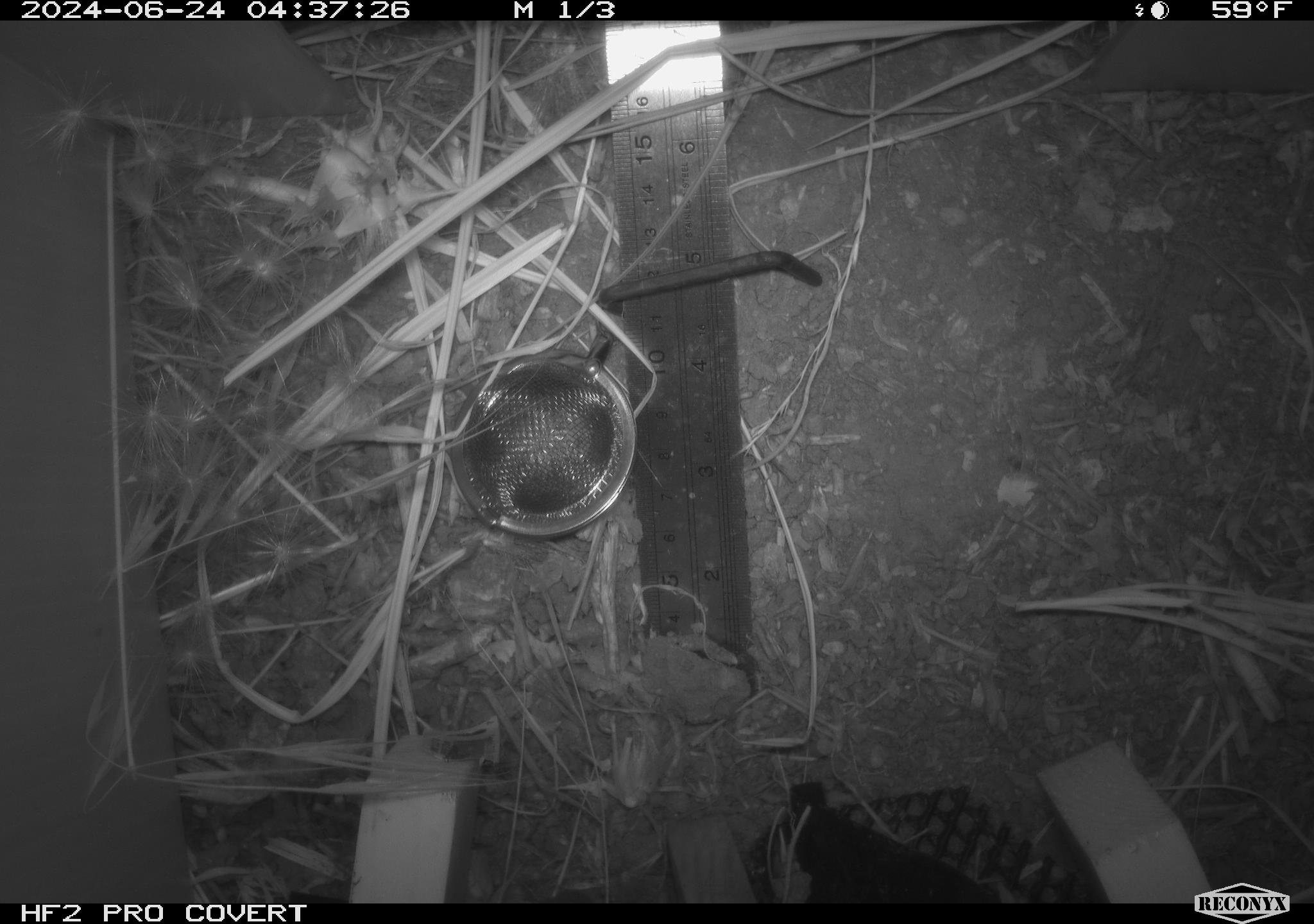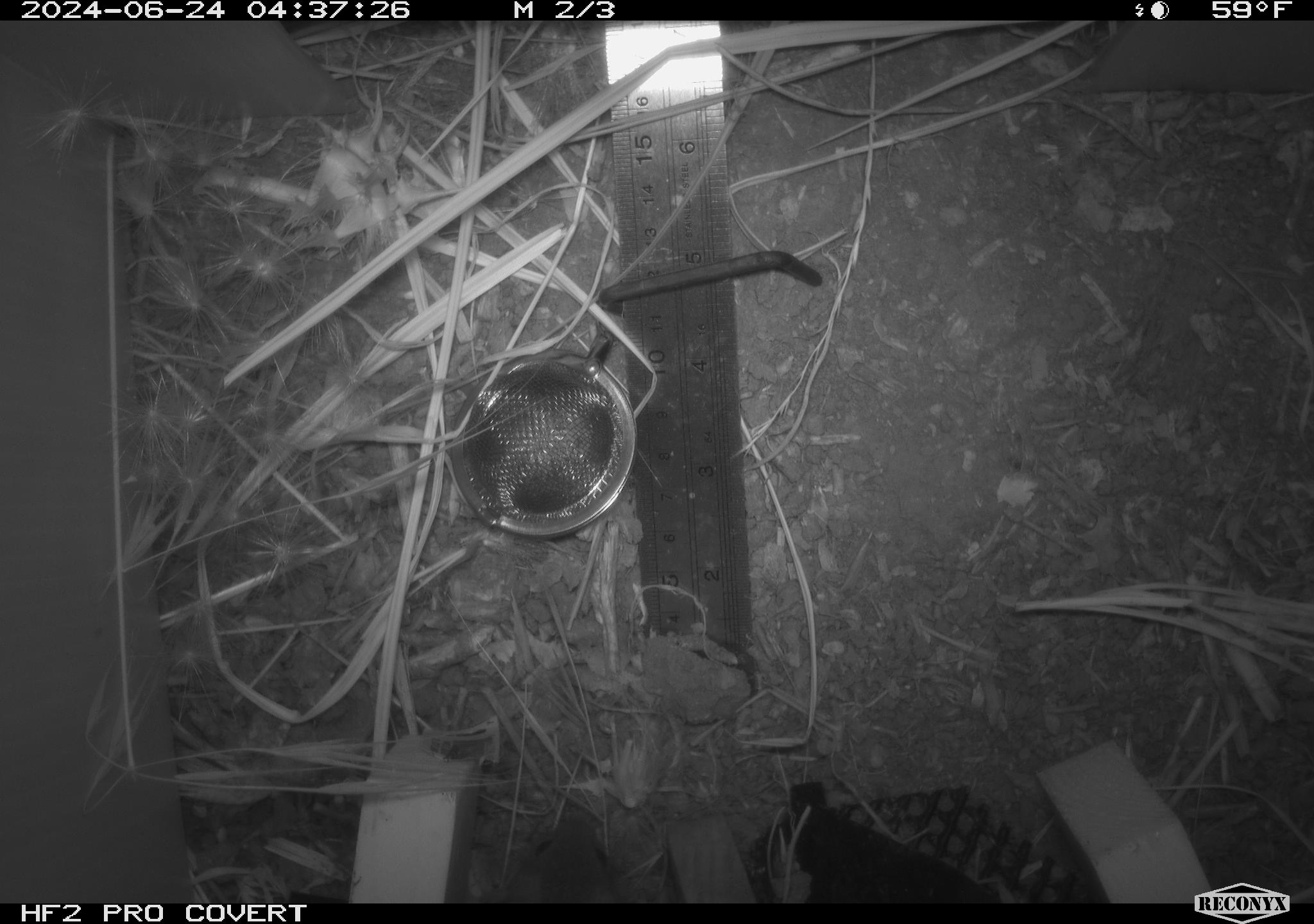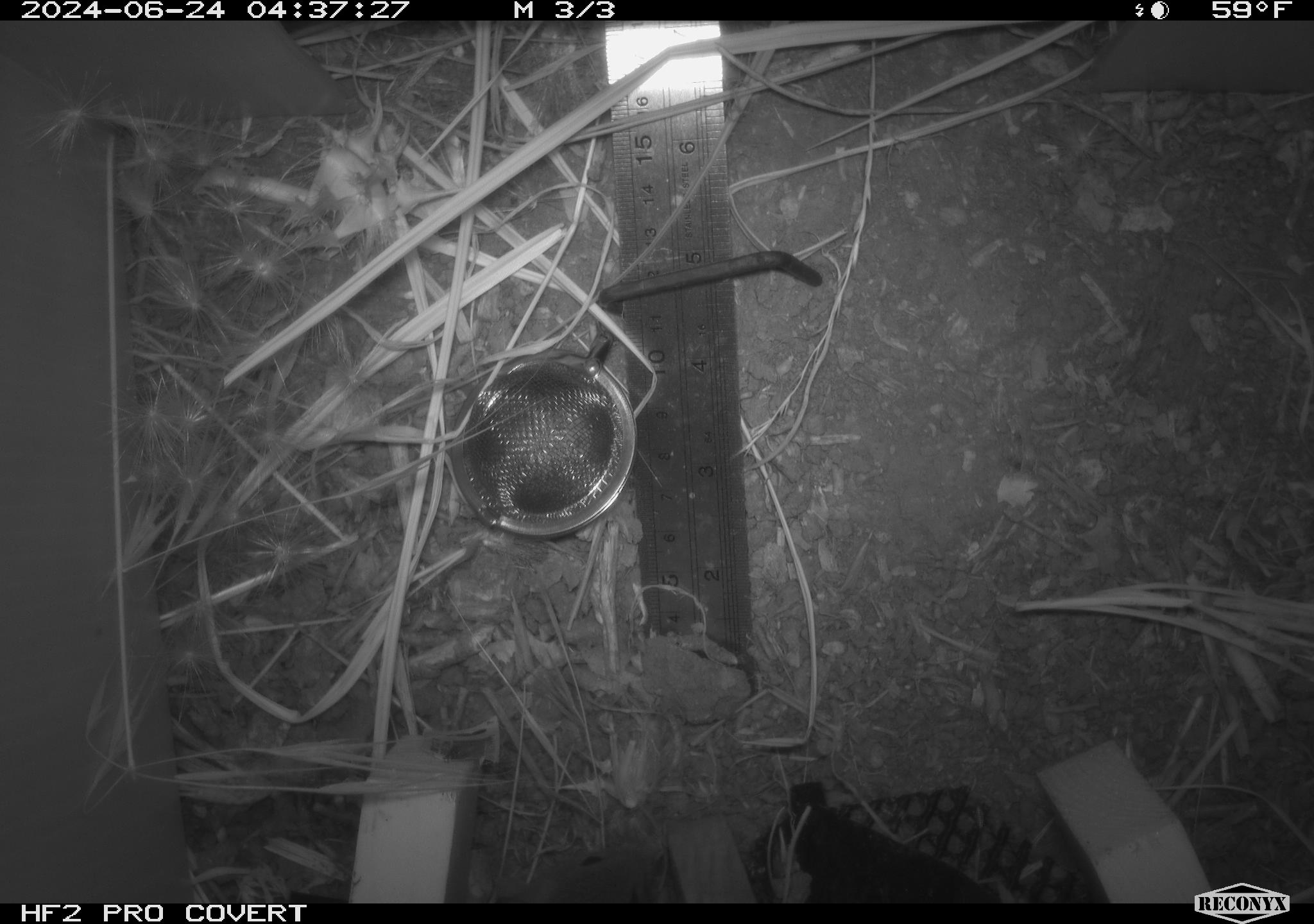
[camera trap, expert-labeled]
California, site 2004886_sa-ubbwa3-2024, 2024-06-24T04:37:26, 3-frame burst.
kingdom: Animalia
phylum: Chordata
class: Mammalia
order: Rodentia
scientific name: Rodentia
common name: mouse species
Mouse species (Rodentia).